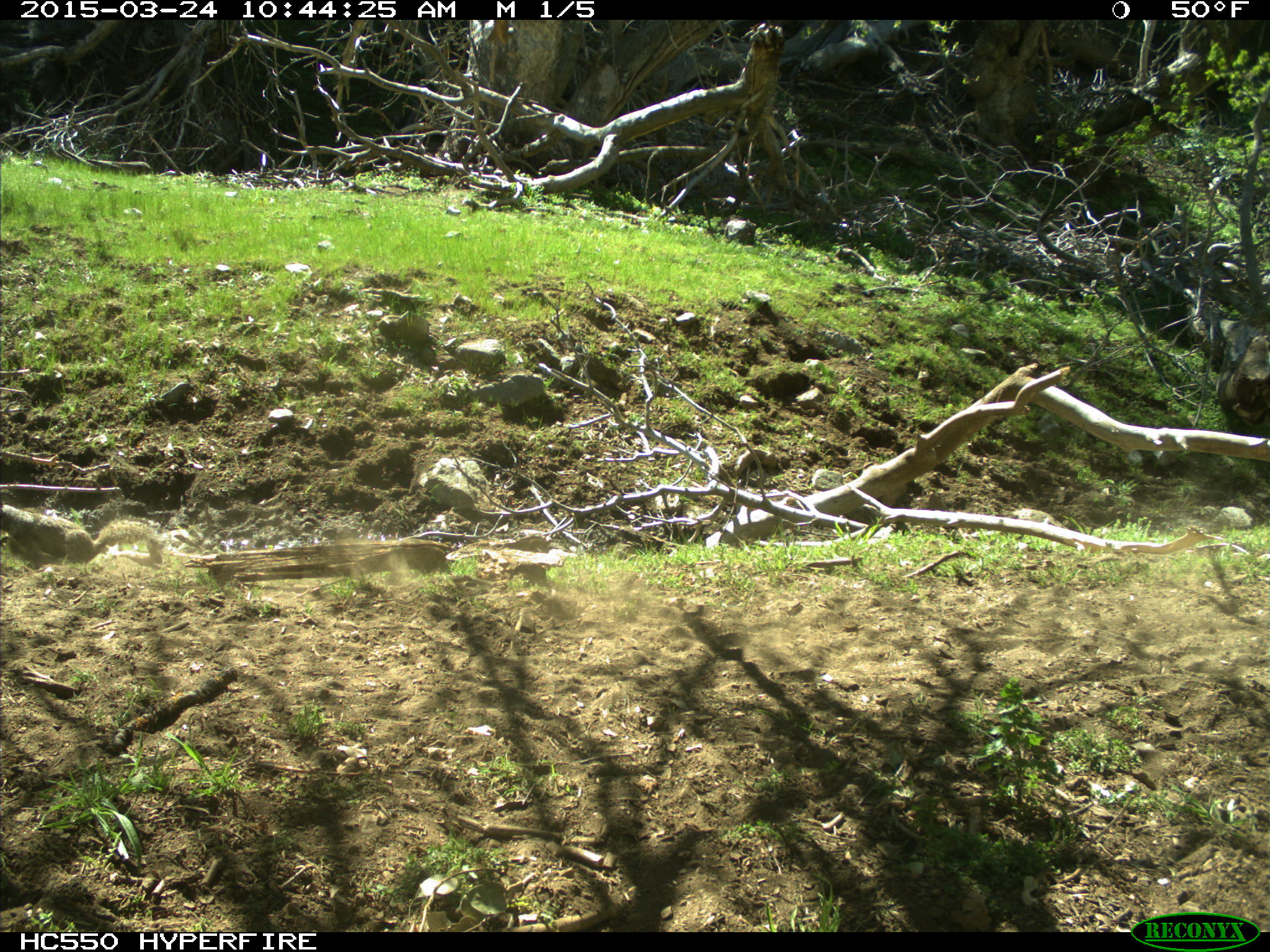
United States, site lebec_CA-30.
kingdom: Animalia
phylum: Chordata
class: Mammalia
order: Rodentia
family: Sciuridae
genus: Otospermophilus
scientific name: Otospermophilus beecheyi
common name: california ground squirrel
Otospermophilus beecheyi (california ground squirrel).